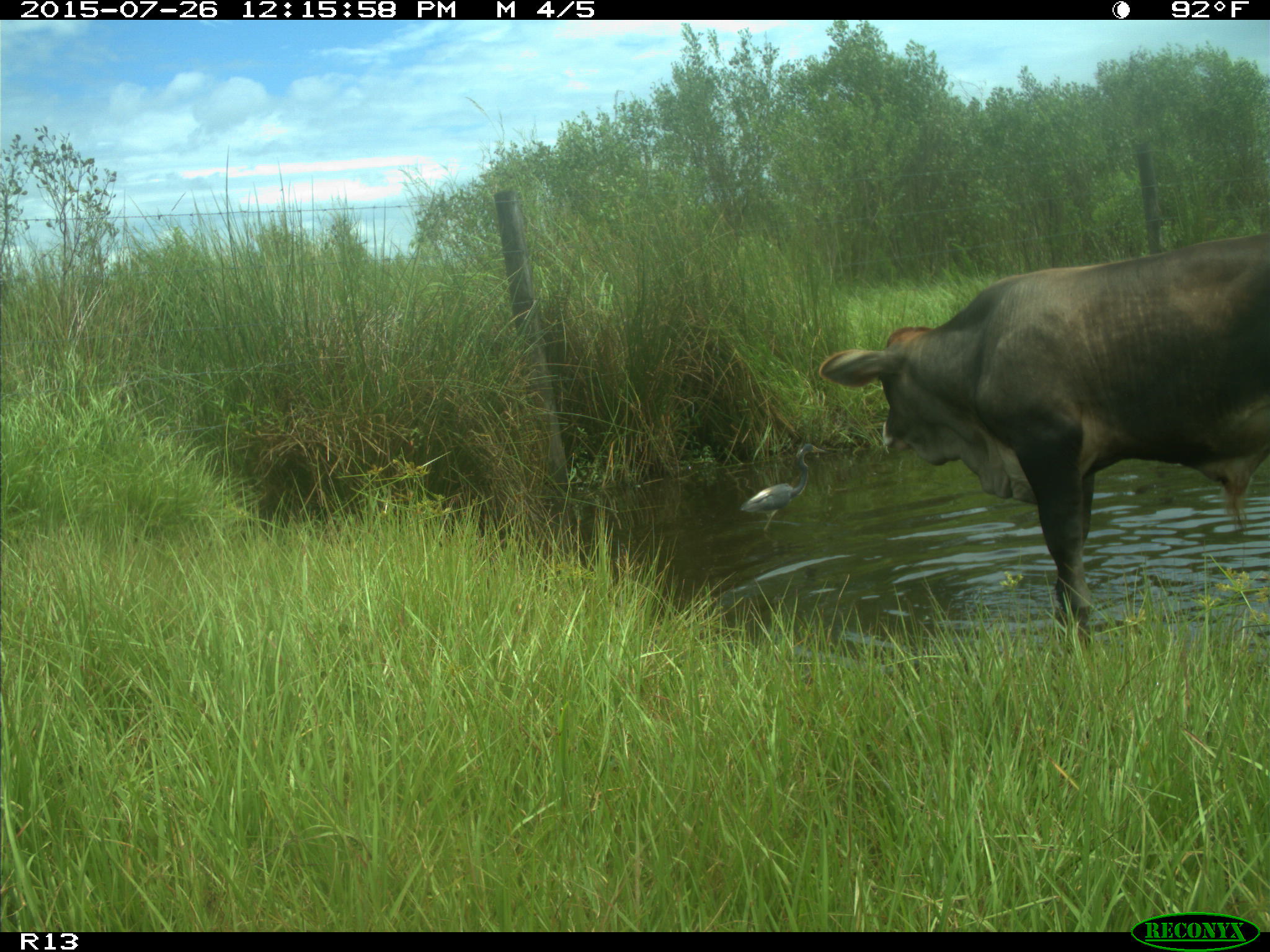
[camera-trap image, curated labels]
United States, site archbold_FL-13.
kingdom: Animalia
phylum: Chordata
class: Mammalia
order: Artiodactyla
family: Bovidae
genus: Bos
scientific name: Bos taurus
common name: domestic cow